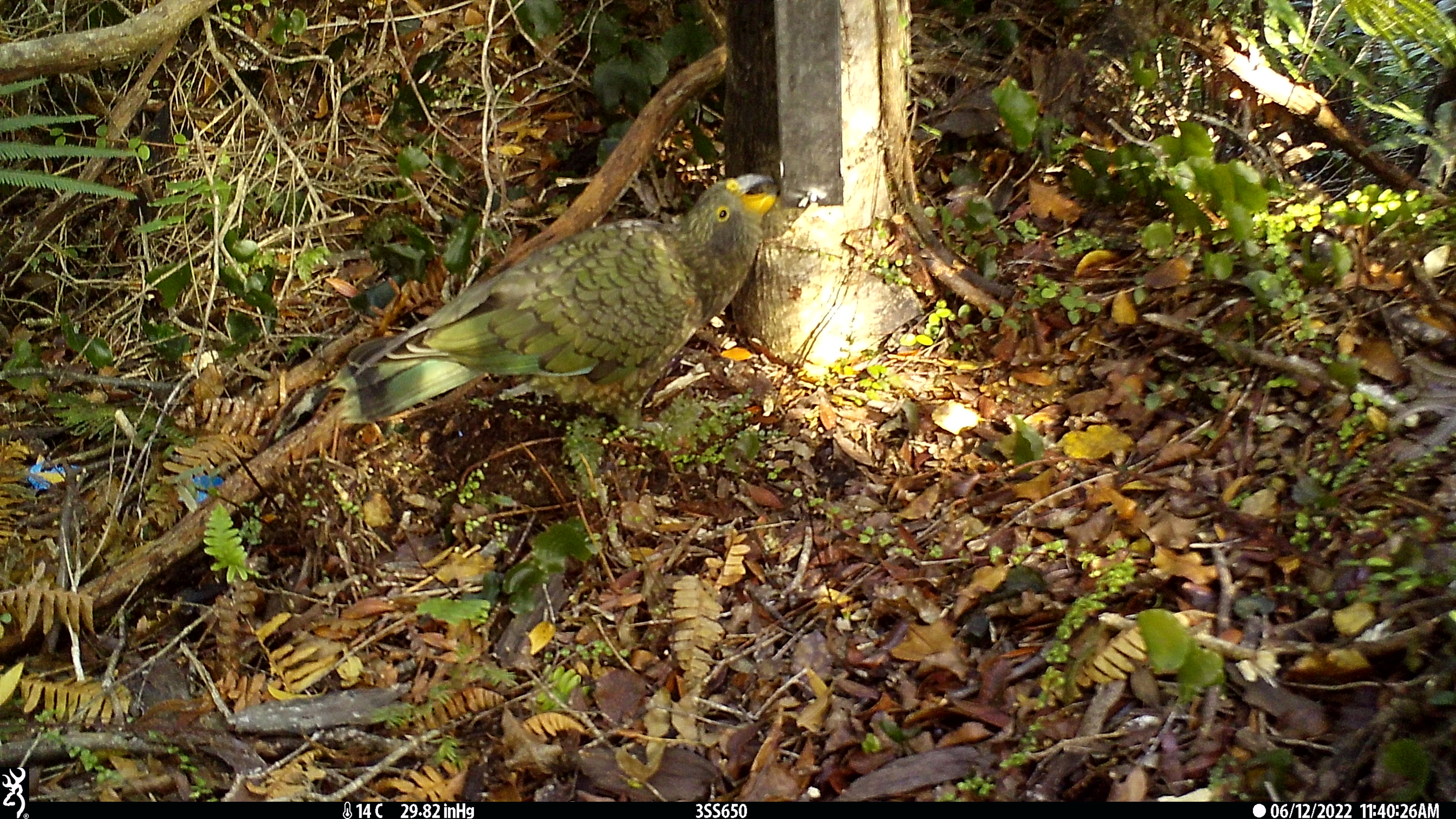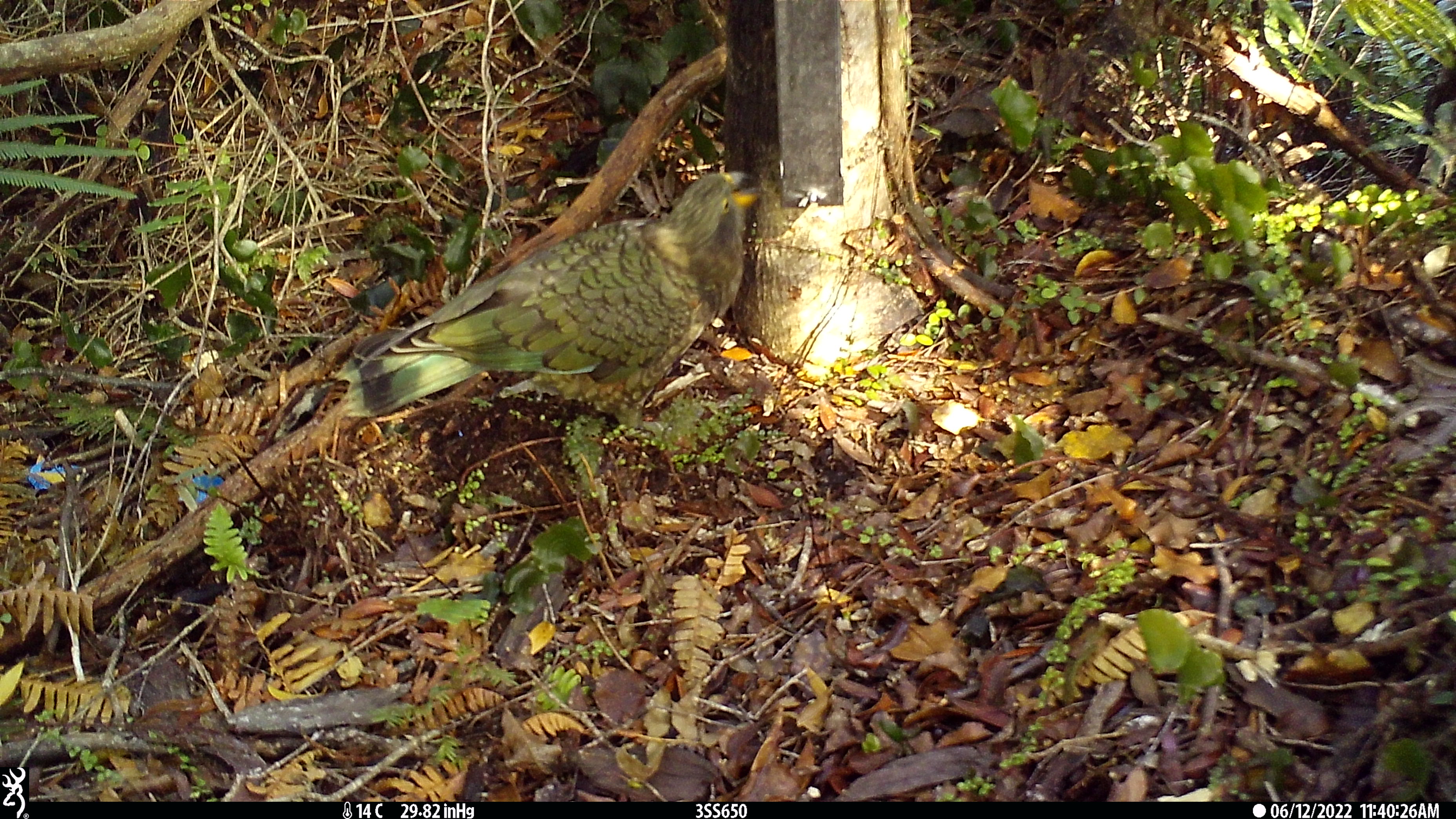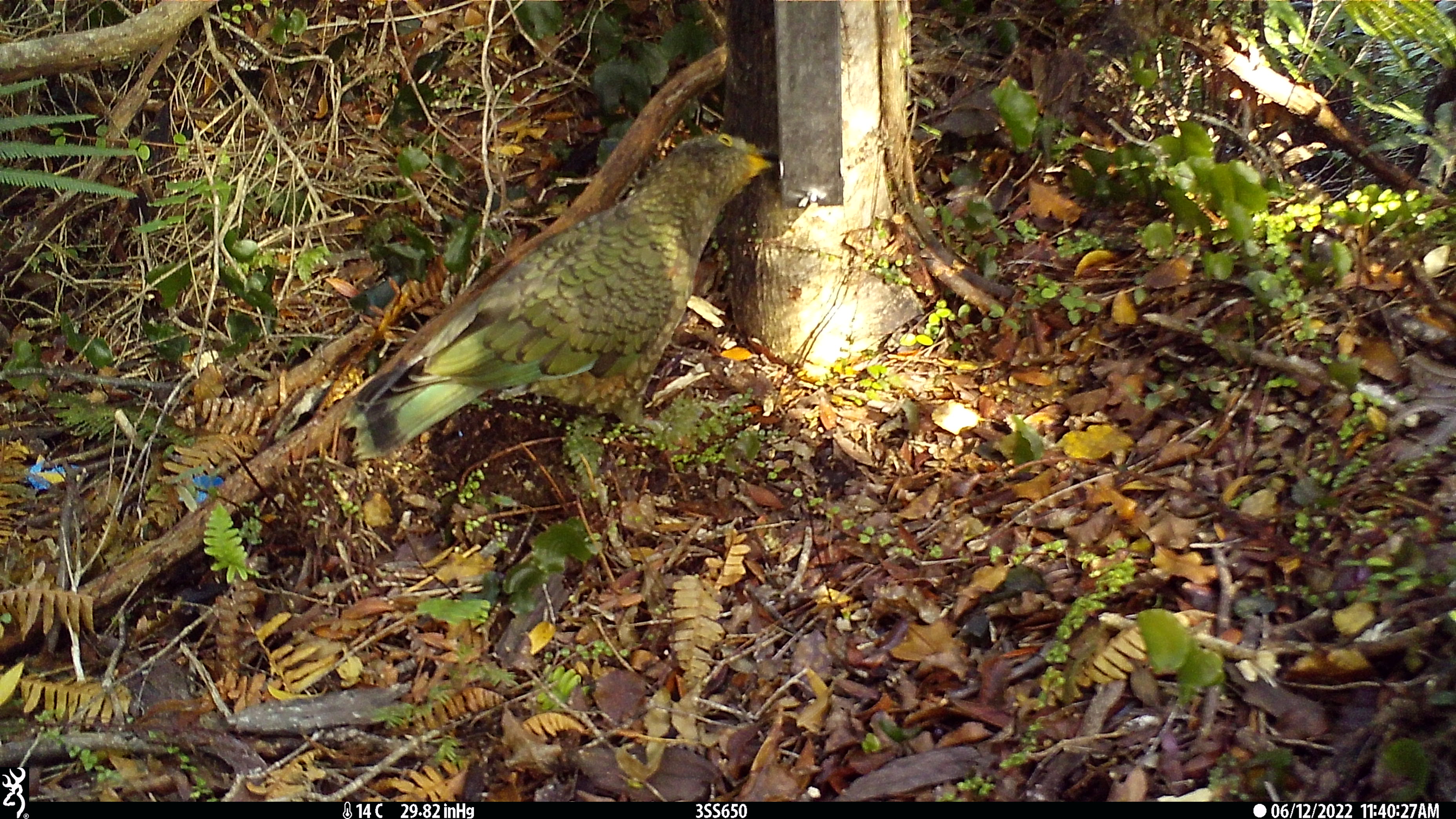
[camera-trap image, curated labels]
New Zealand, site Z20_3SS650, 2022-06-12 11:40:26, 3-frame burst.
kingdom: Animalia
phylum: Chordata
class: Aves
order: Psittaciformes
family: Strigopidae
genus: Nestor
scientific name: Nestor notabilis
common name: kea